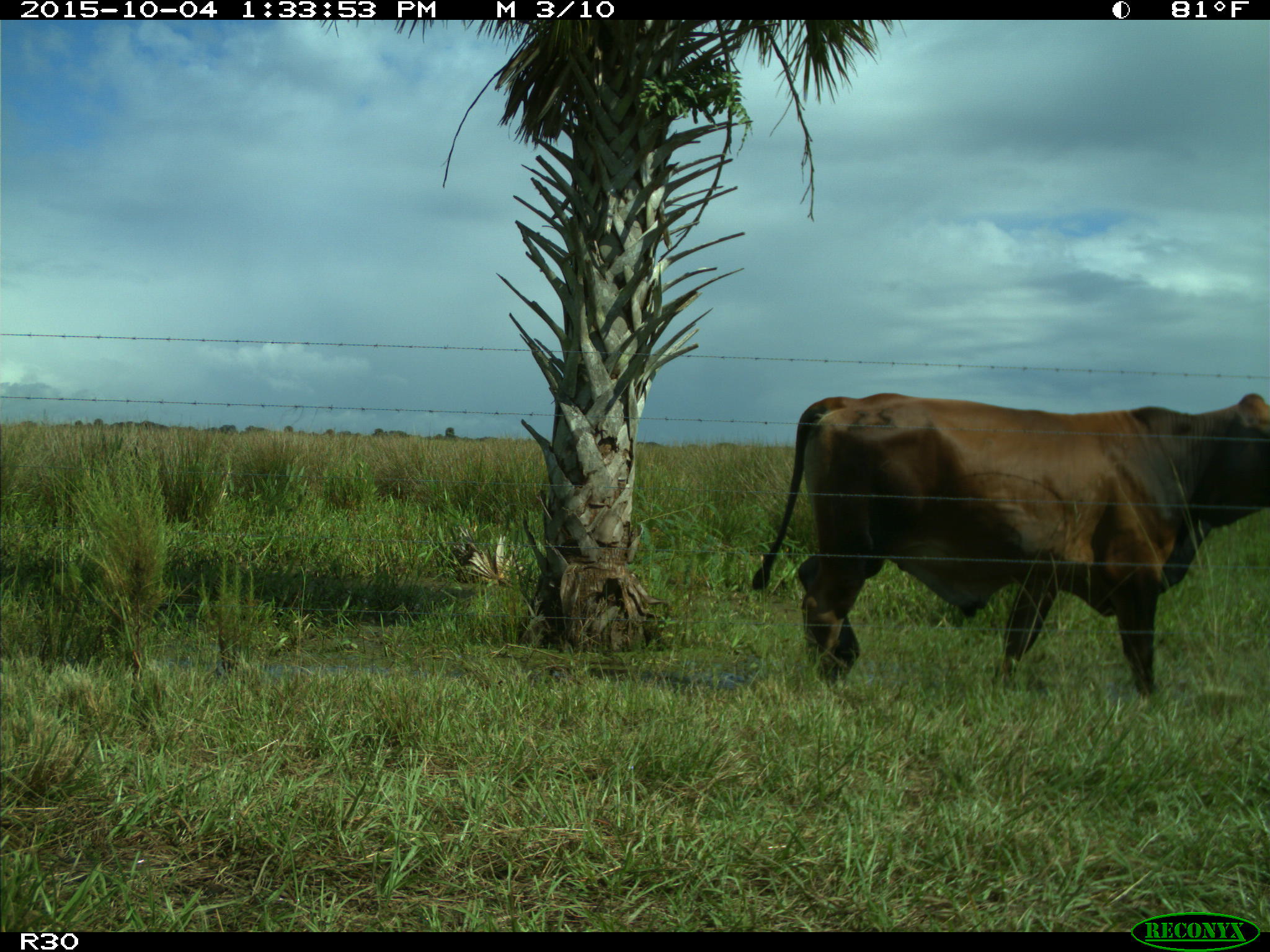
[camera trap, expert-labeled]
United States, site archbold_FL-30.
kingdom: Animalia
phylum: Chordata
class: Mammalia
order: Artiodactyla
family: Bovidae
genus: Bos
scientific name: Bos taurus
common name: domestic cow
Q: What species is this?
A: Bos taurus (domestic cow).